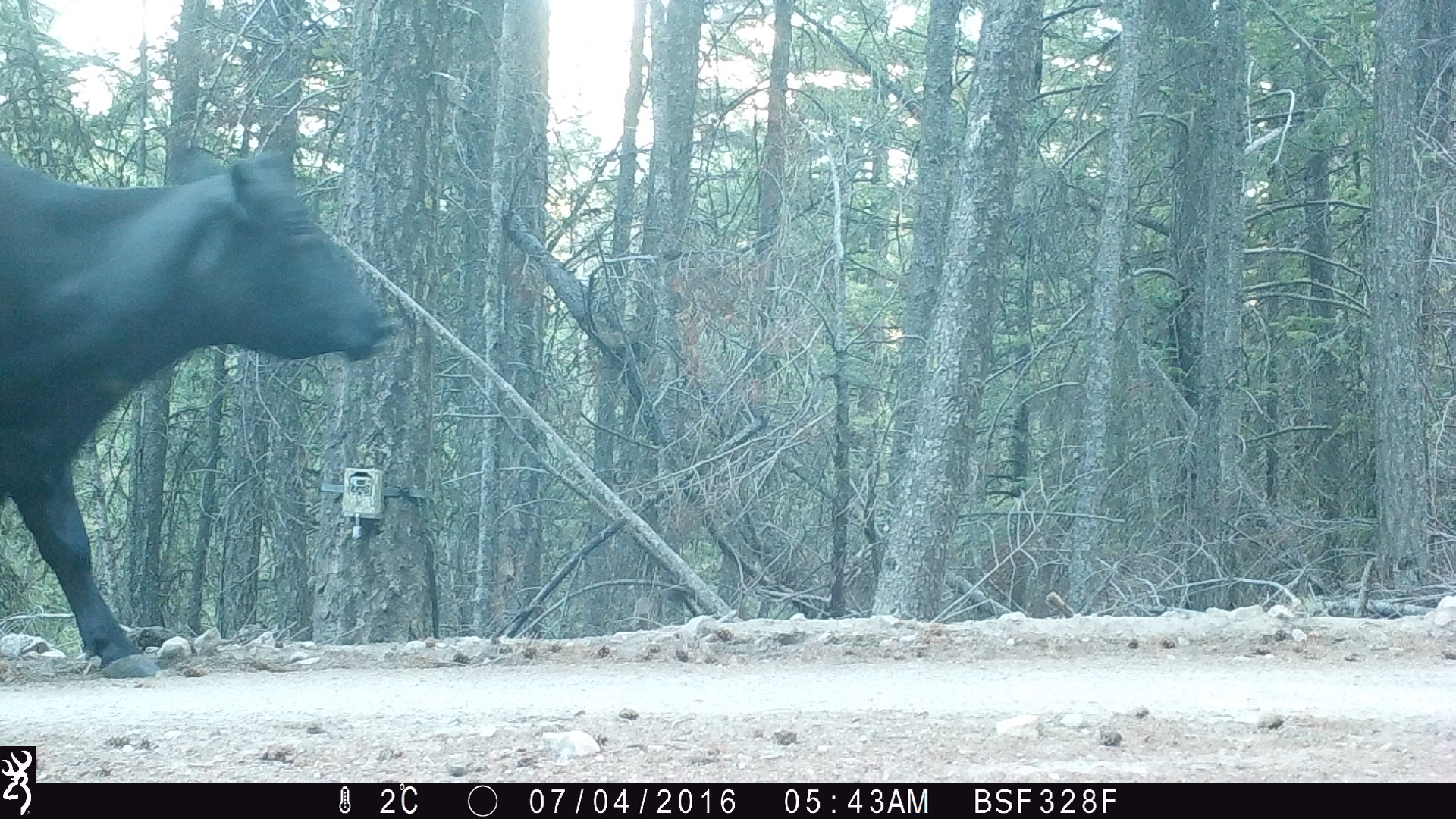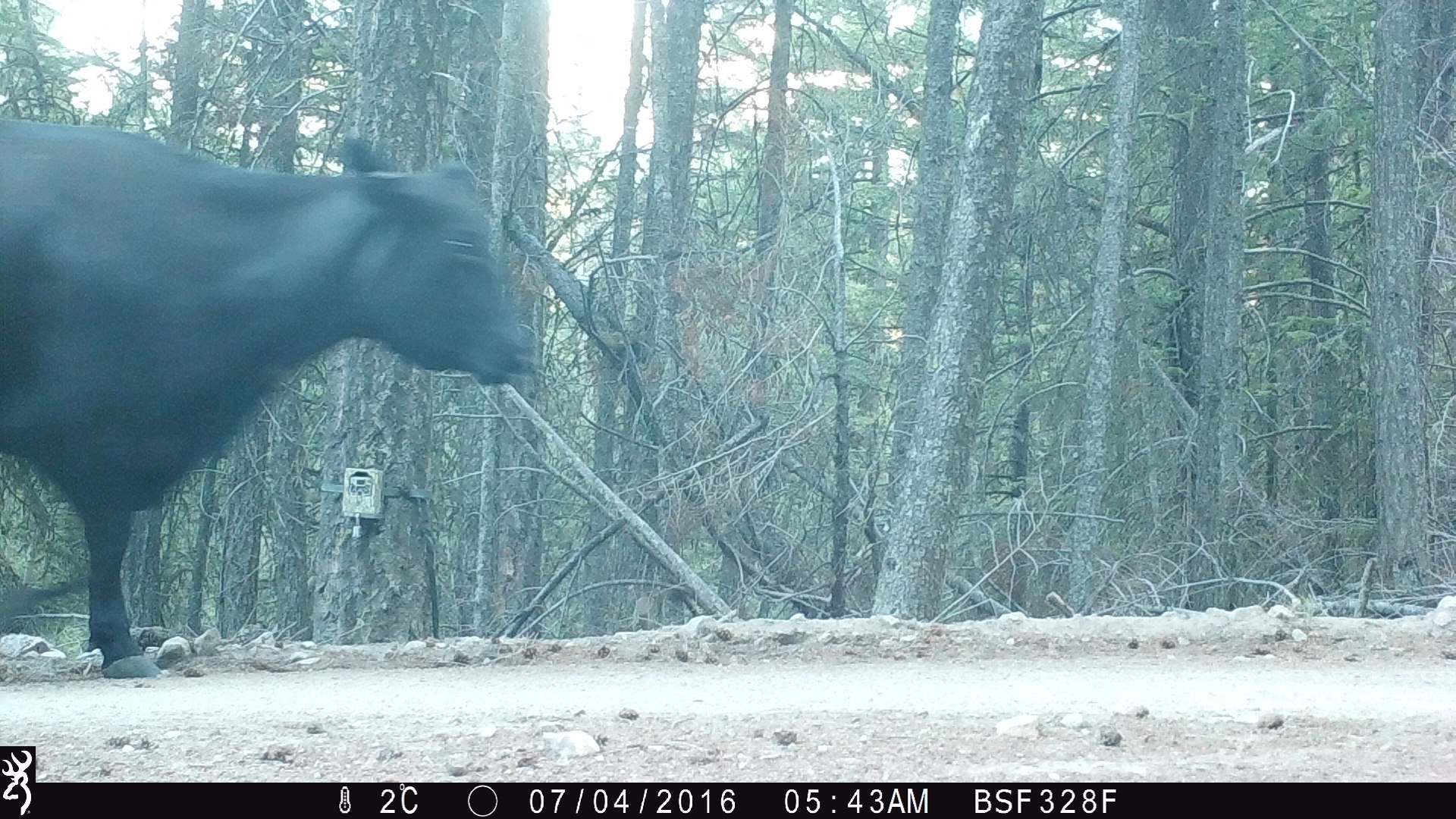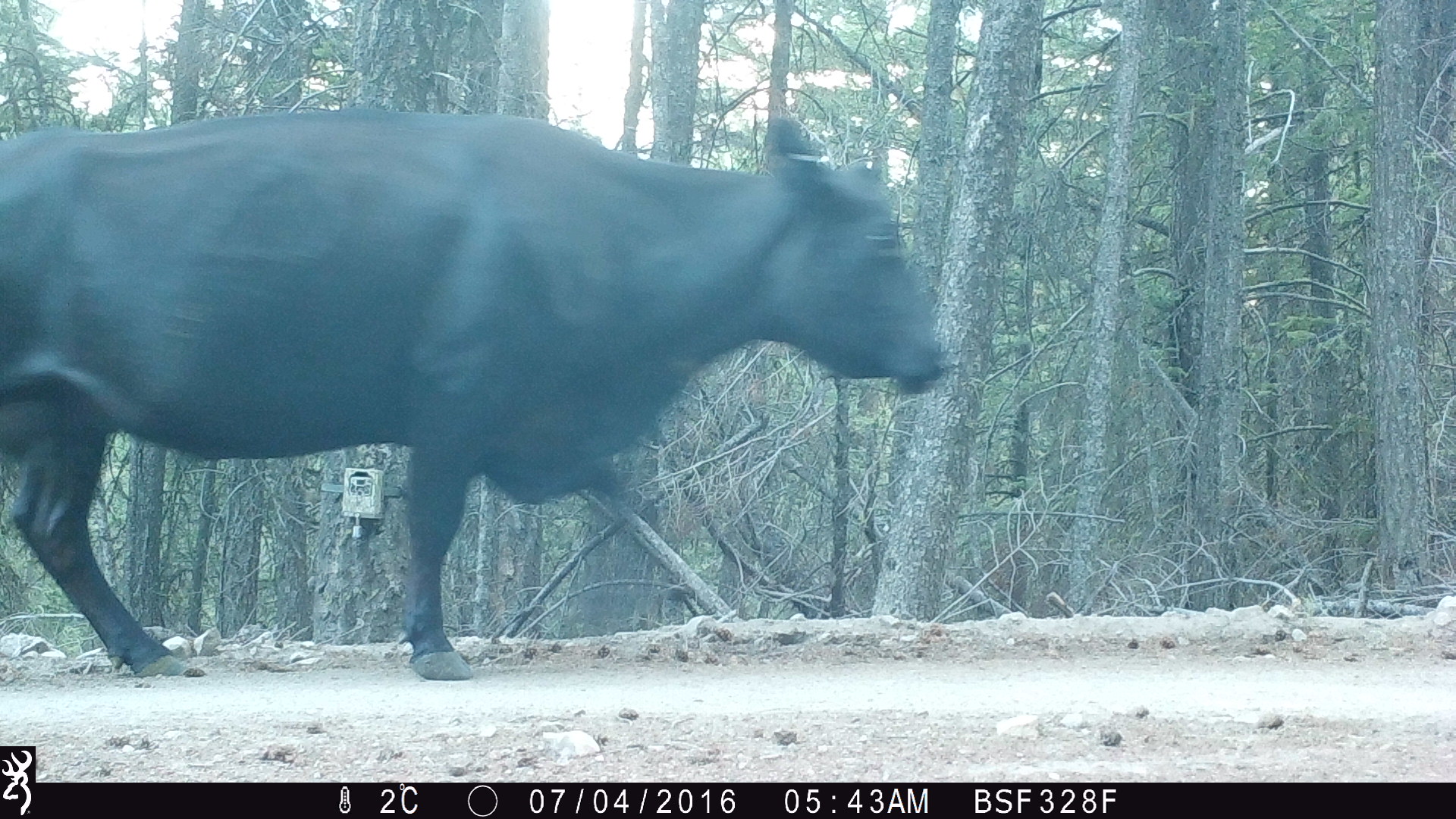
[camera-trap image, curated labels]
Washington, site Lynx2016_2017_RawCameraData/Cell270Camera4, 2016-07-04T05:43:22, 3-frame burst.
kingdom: Animalia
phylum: Chordata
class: Mammalia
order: Artiodactyla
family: Bovidae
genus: Bos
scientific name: Bos taurus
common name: domestic cattle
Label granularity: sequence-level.